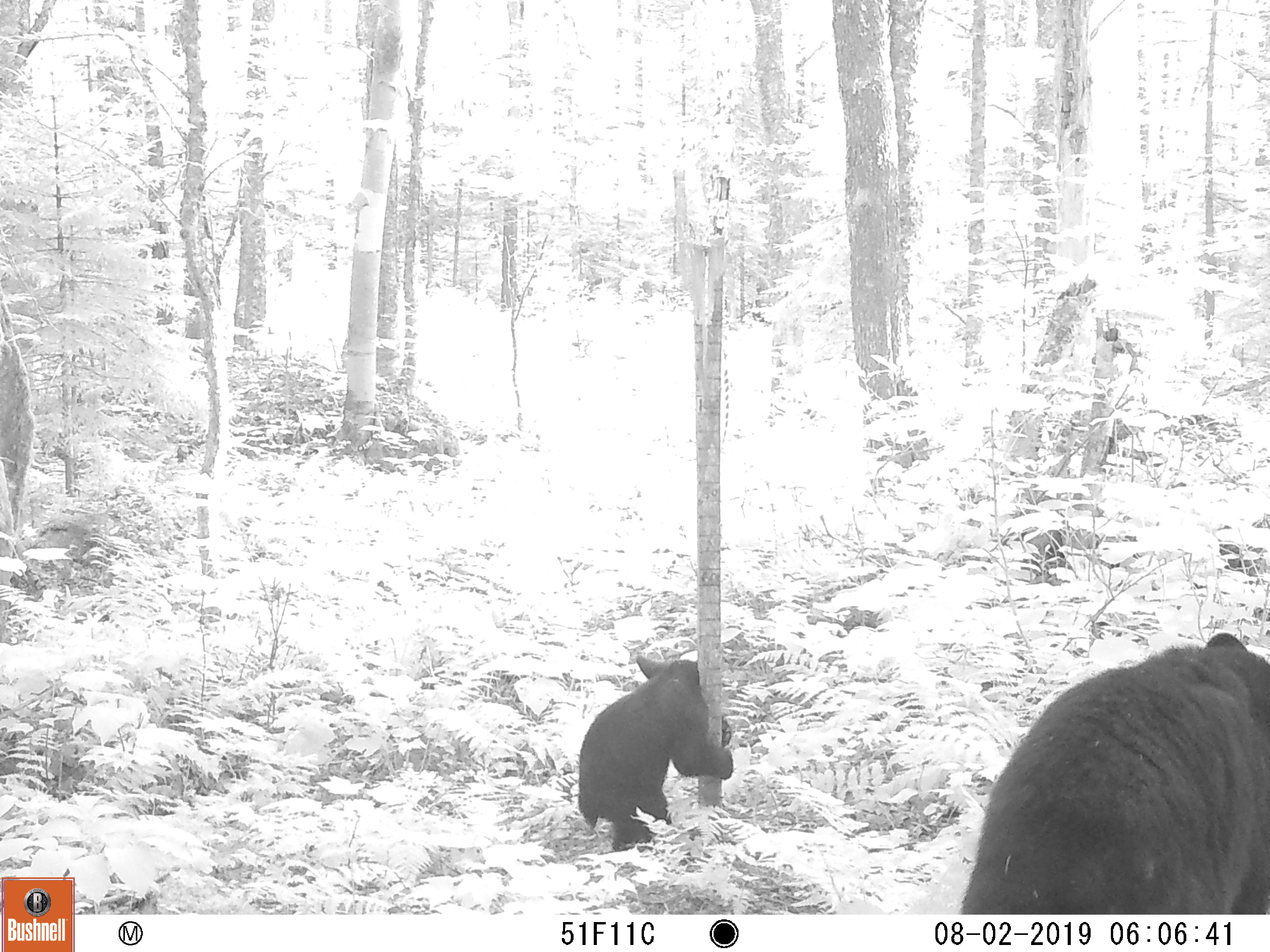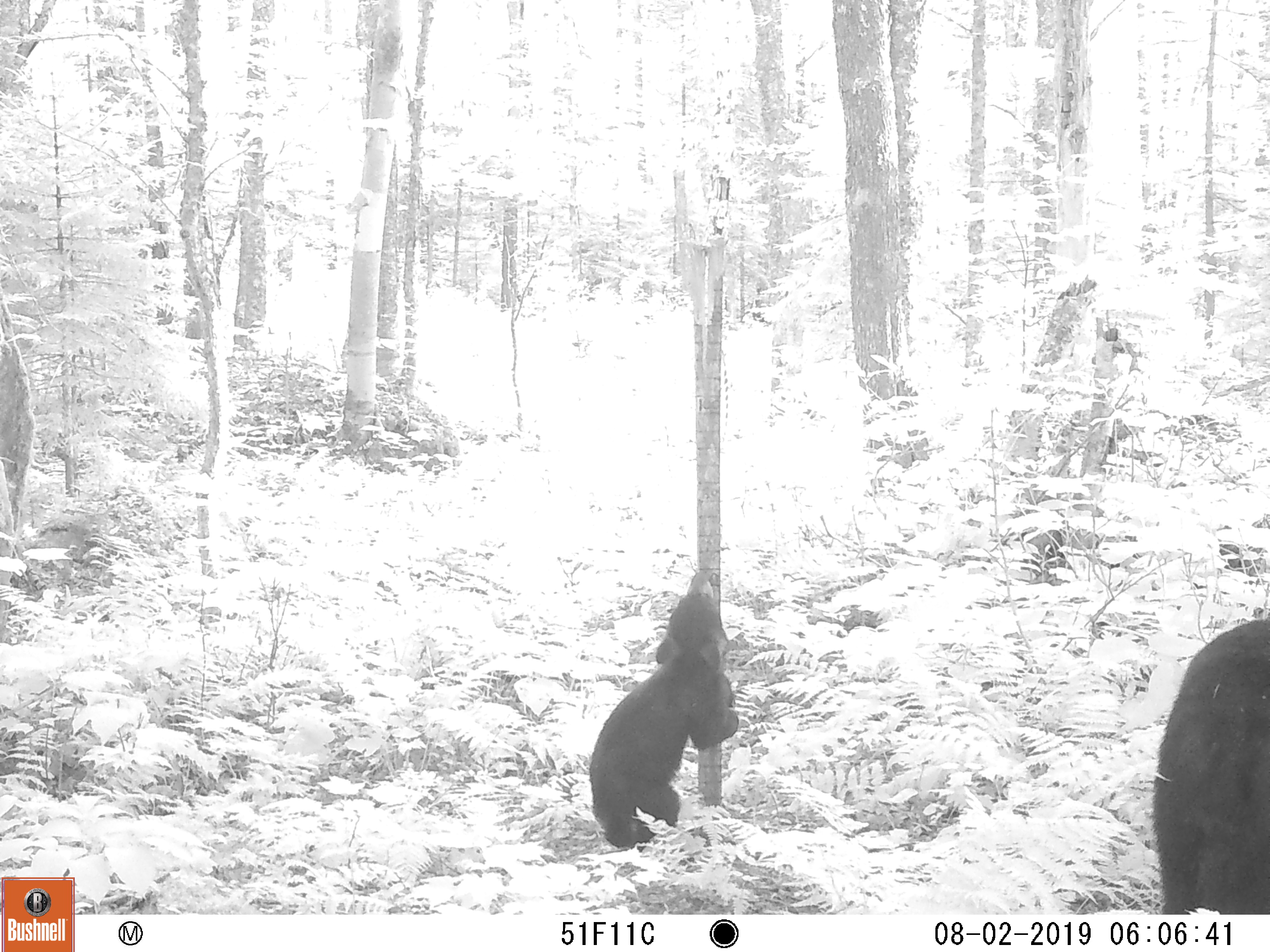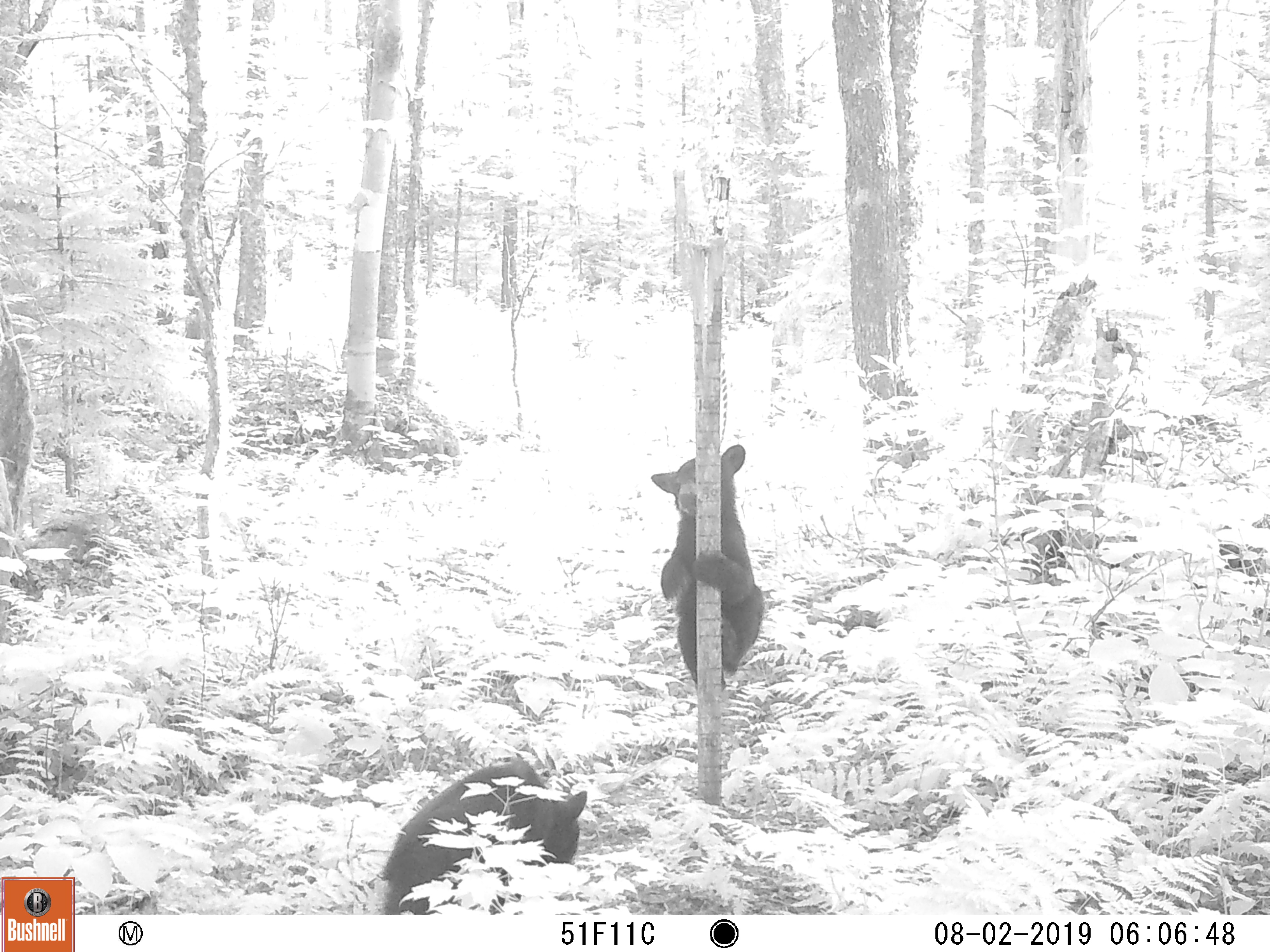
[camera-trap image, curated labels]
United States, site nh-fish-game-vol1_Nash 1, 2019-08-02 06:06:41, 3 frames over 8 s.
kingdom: Animalia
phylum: Chordata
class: Mammalia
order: Carnivora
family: Ursidae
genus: Ursus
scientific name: Ursus americanus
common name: black bear